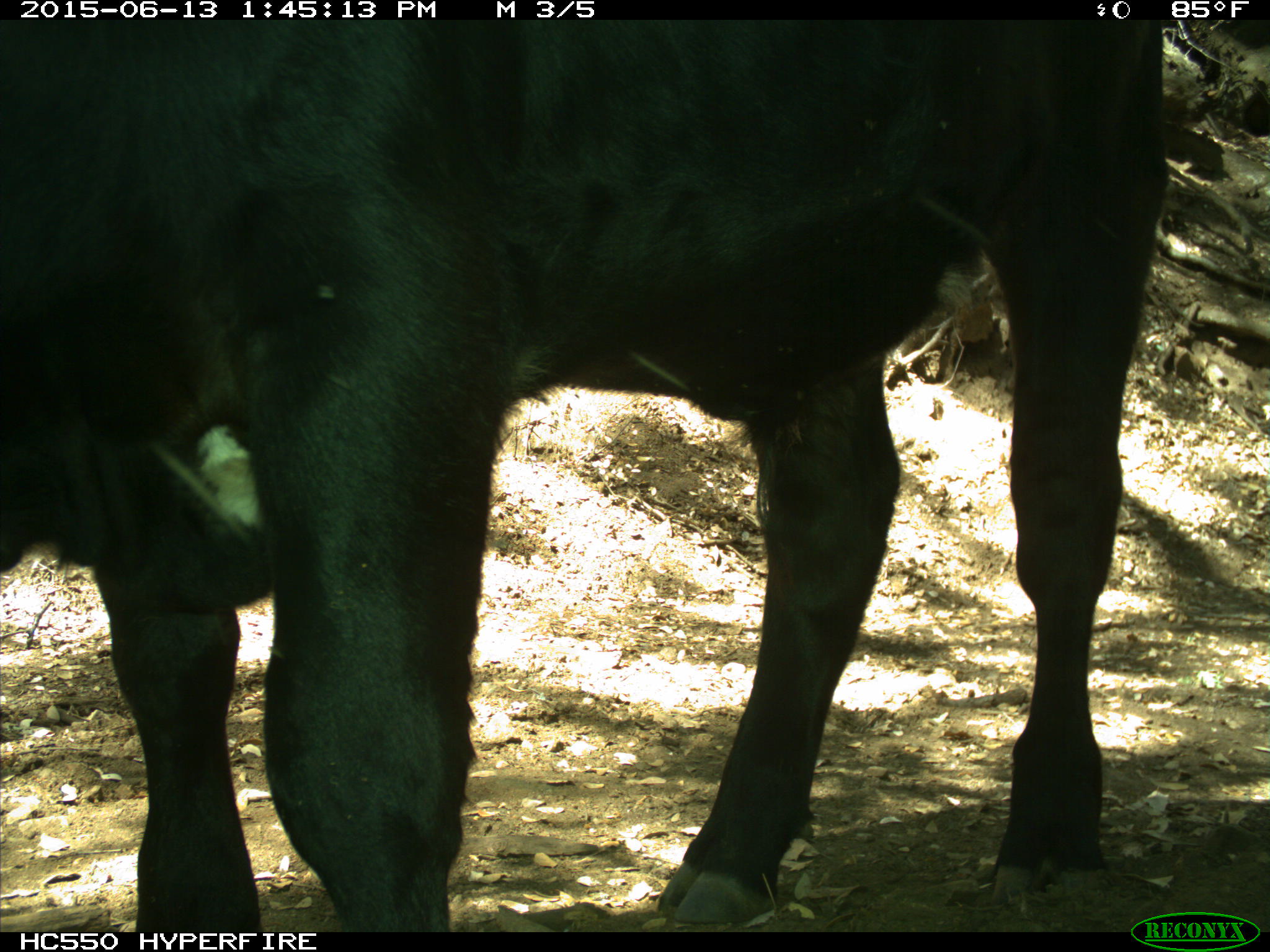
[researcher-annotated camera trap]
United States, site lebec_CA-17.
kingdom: Animalia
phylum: Chordata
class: Mammalia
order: Artiodactyla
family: Bovidae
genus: Bos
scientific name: Bos taurus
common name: domestic cow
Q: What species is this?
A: Bos taurus (domestic cow).